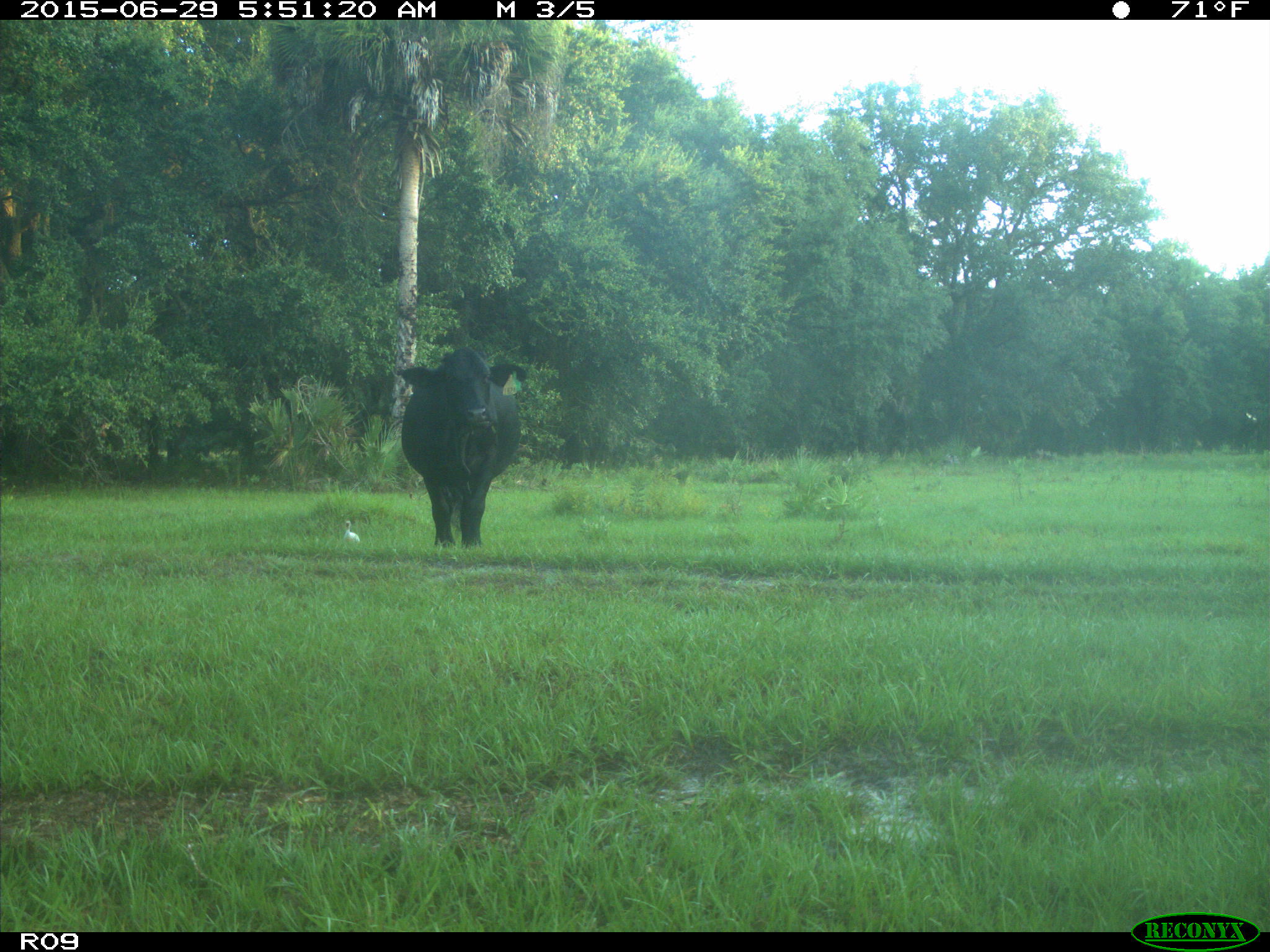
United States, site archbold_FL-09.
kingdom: Animalia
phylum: Chordata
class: Mammalia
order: Artiodactyla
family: Bovidae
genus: Bos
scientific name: Bos taurus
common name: domestic cow